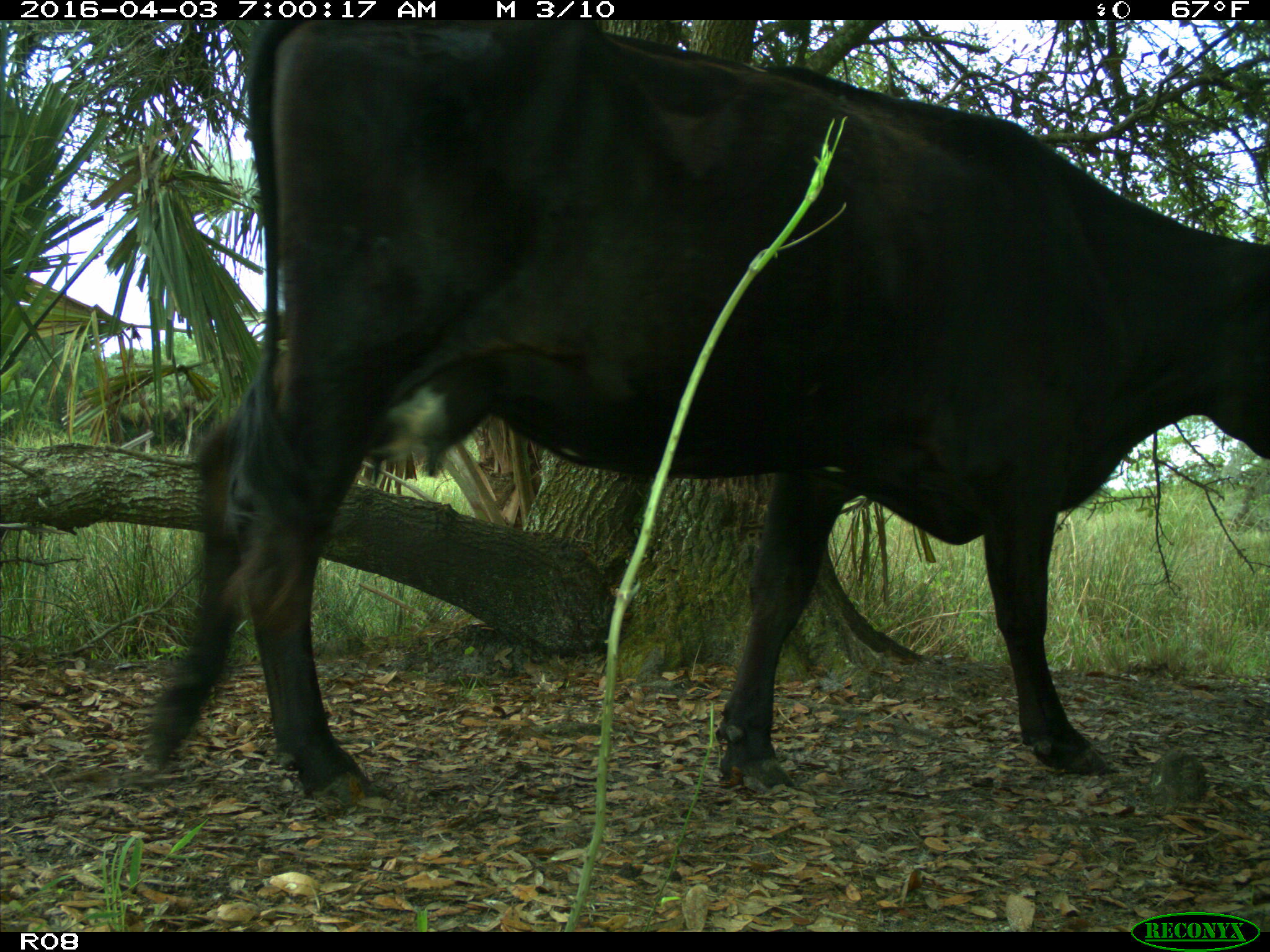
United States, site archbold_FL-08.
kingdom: Animalia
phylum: Chordata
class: Mammalia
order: Artiodactyla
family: Bovidae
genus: Bos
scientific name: Bos taurus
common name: domestic cow